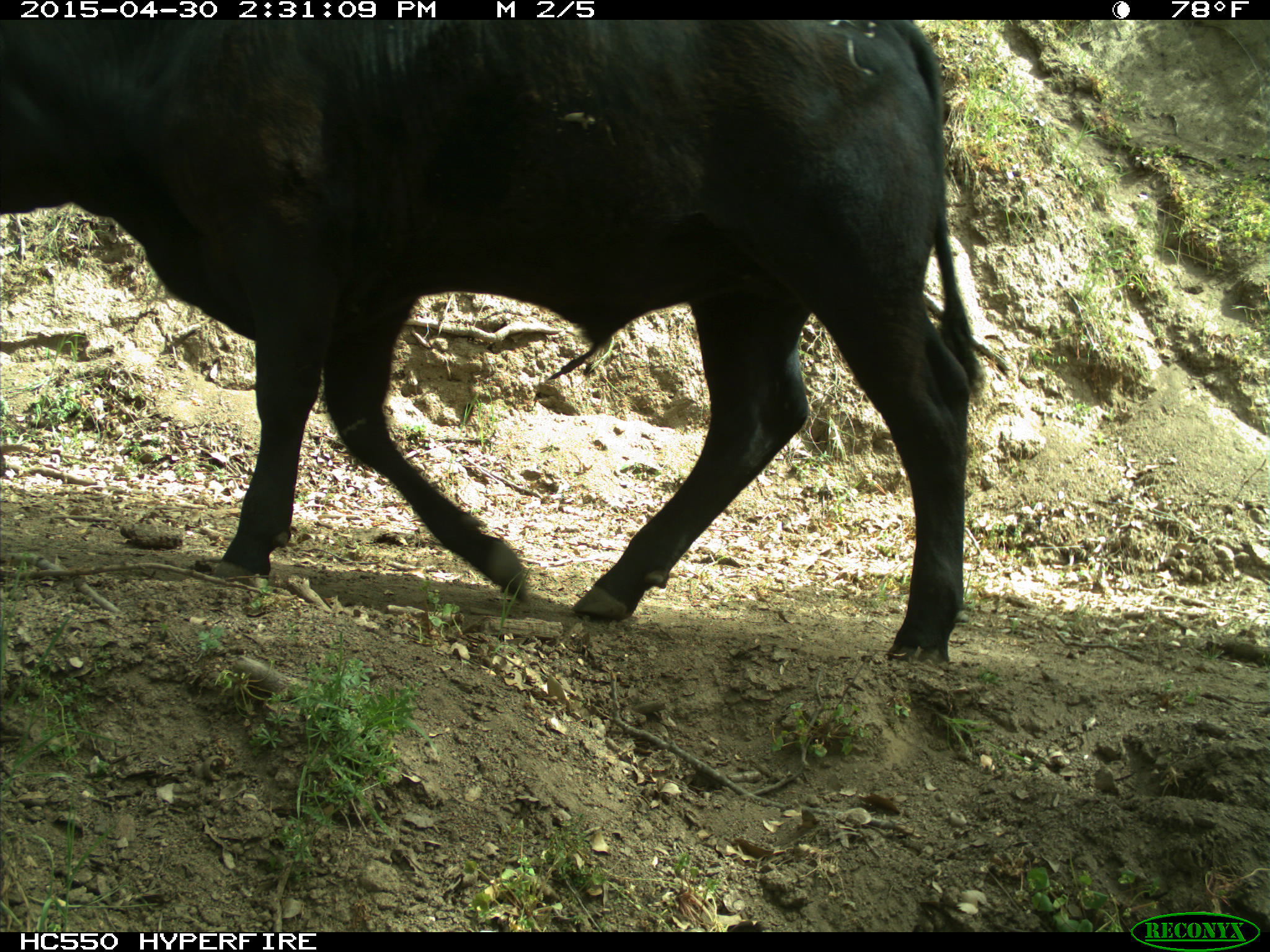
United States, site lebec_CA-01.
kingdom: Animalia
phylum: Chordata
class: Mammalia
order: Artiodactyla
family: Bovidae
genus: Bos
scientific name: Bos taurus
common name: domestic cow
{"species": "Bos taurus (domestic cow)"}